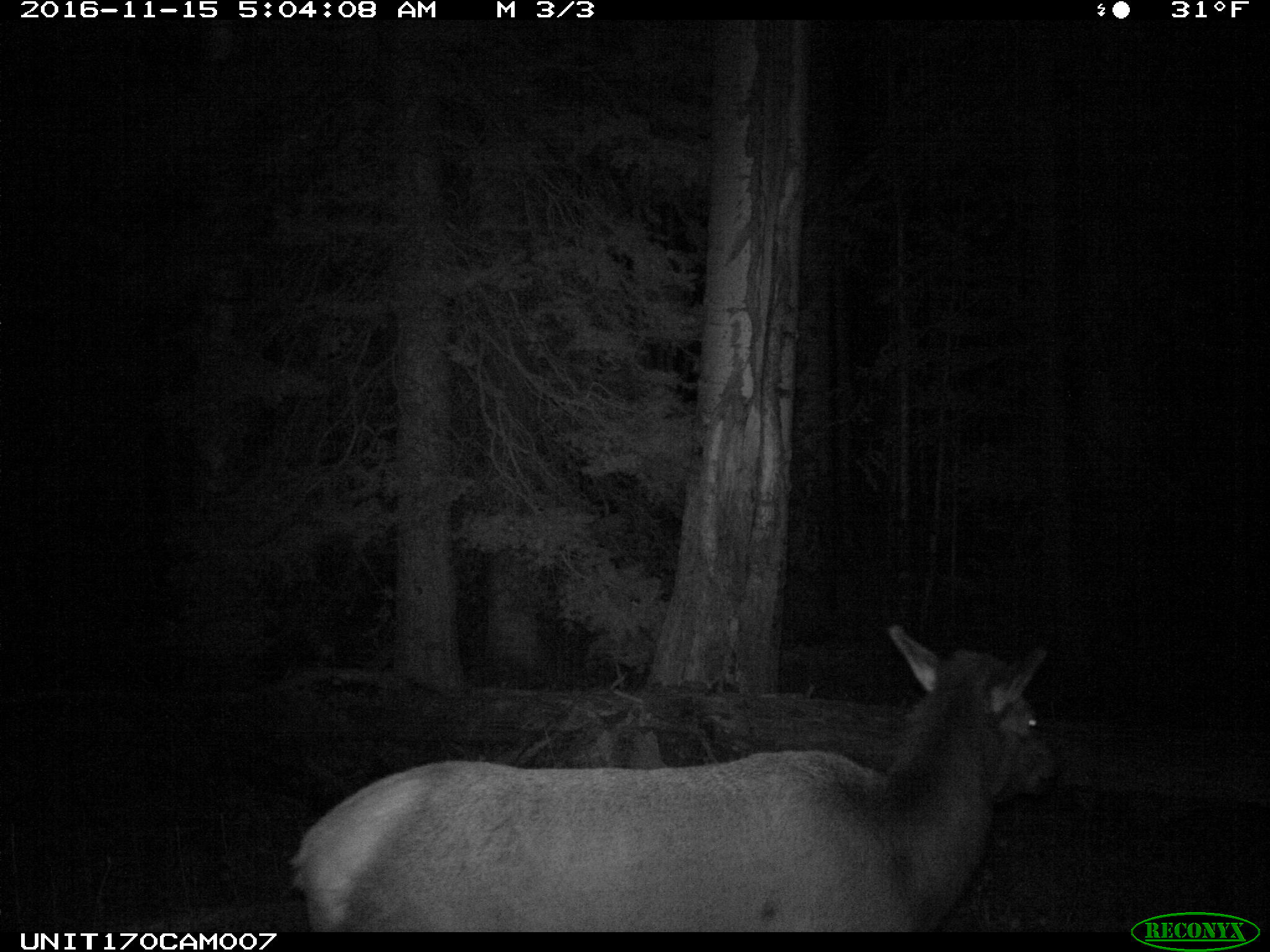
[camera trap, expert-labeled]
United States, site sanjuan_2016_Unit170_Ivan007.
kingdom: Animalia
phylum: Chordata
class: Mammalia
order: Artiodactyla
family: Cervidae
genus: Cervus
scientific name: Cervus elaphus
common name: red deer